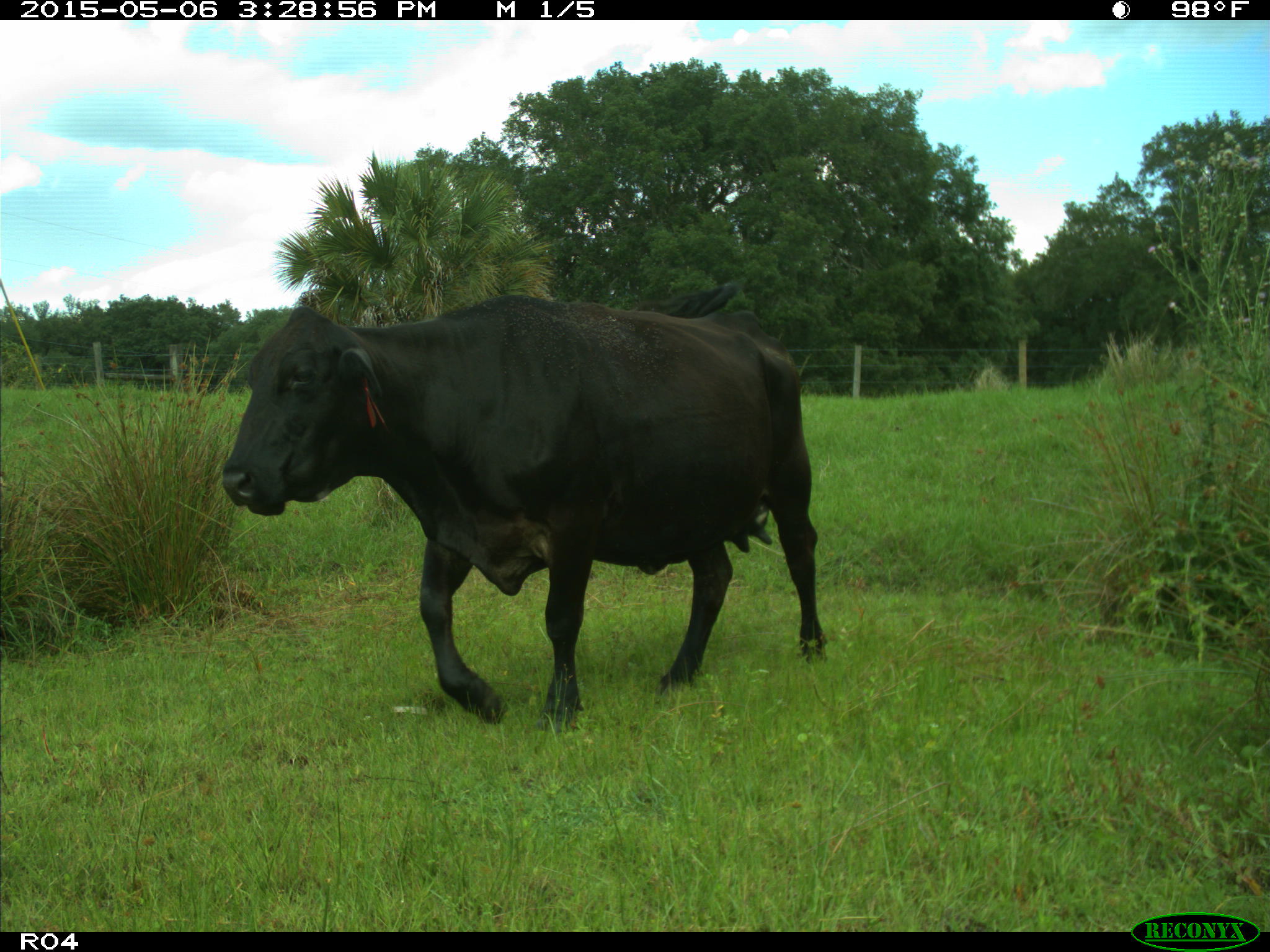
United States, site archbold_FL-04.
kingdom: Animalia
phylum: Chordata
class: Mammalia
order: Artiodactyla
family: Bovidae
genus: Bos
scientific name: Bos taurus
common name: domestic cow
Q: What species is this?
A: Bos taurus (domestic cow).